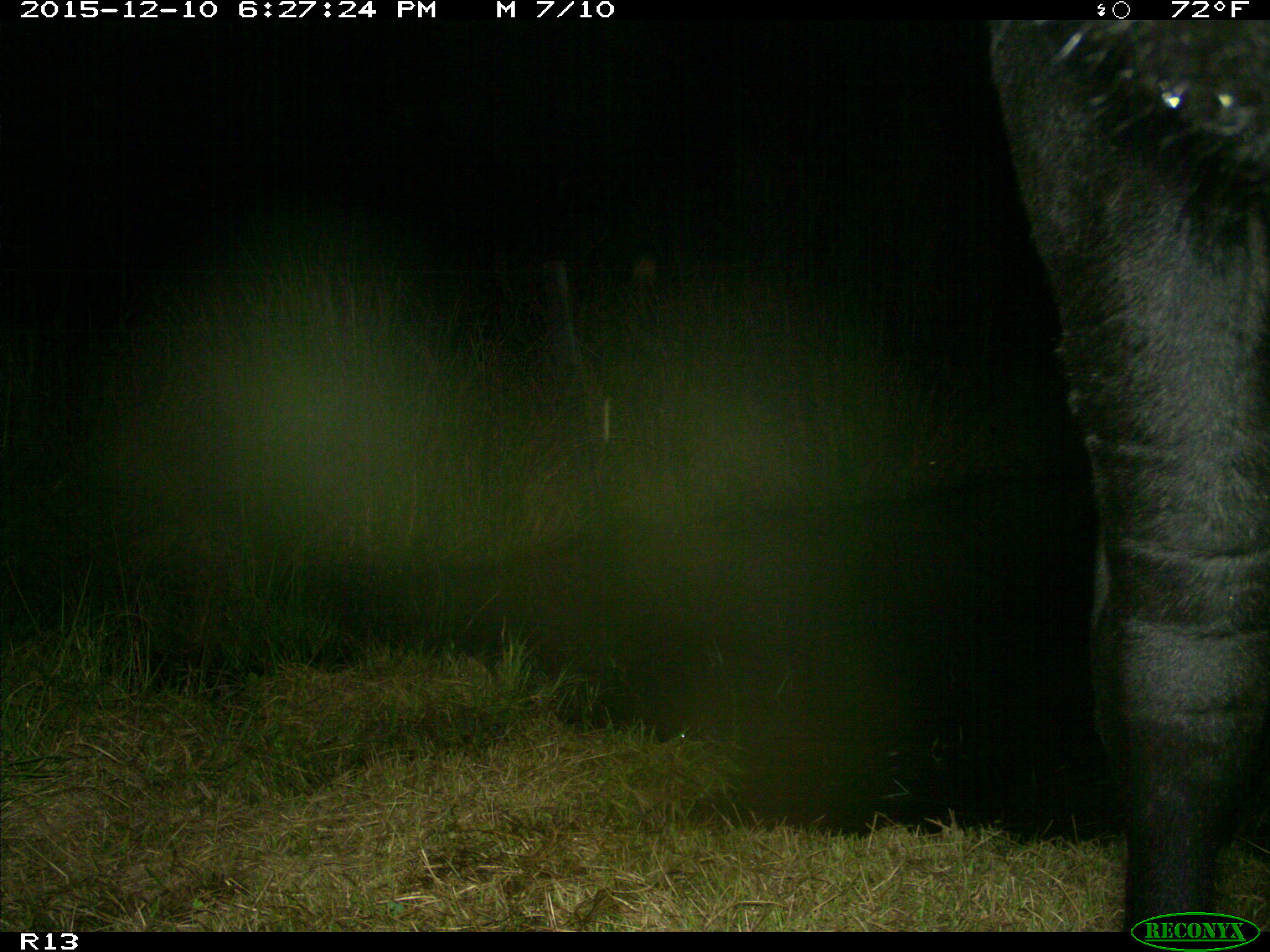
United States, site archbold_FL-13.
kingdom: Animalia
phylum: Chordata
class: Mammalia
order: Artiodactyla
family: Bovidae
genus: Bos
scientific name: Bos taurus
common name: domestic cow